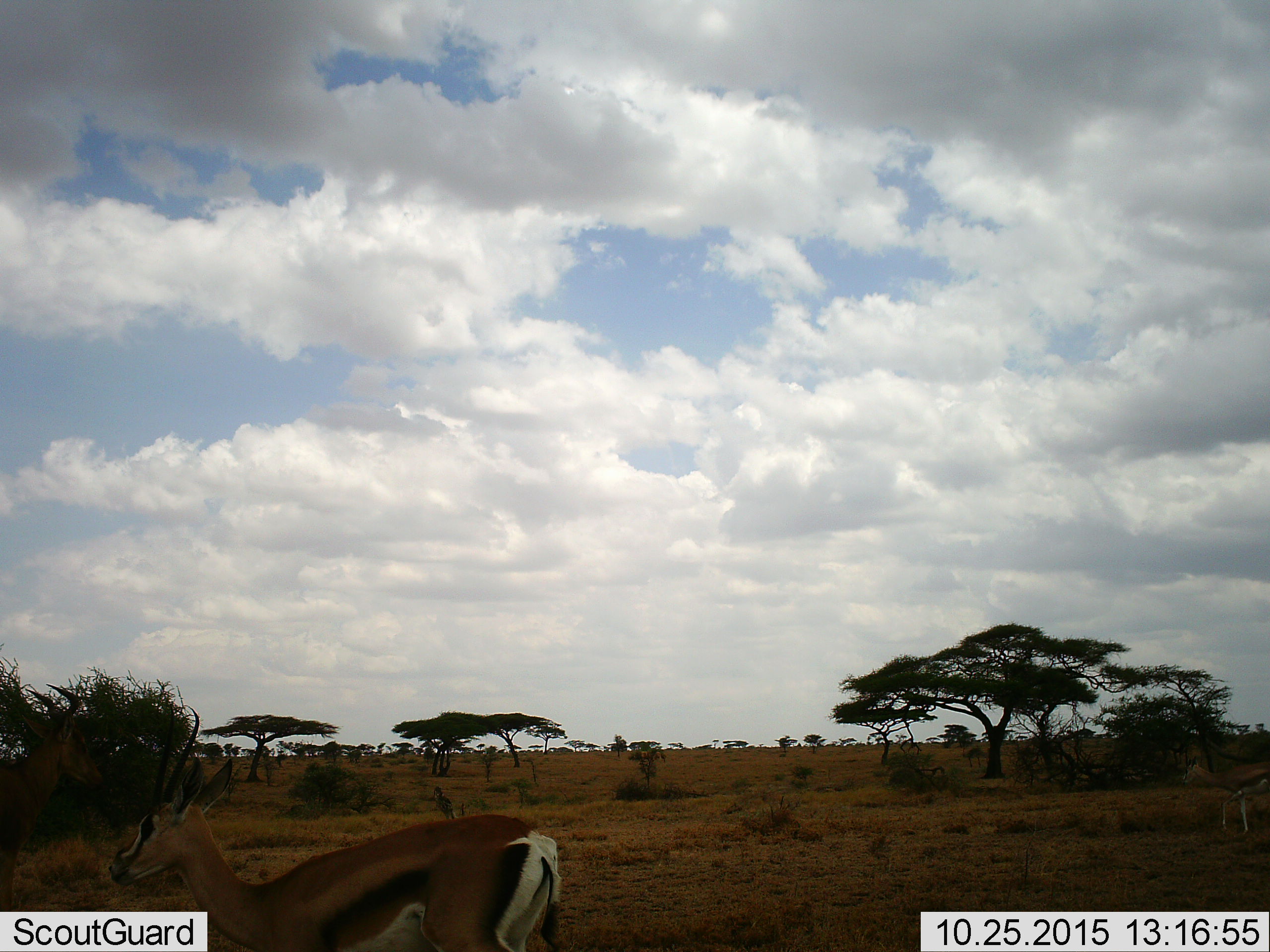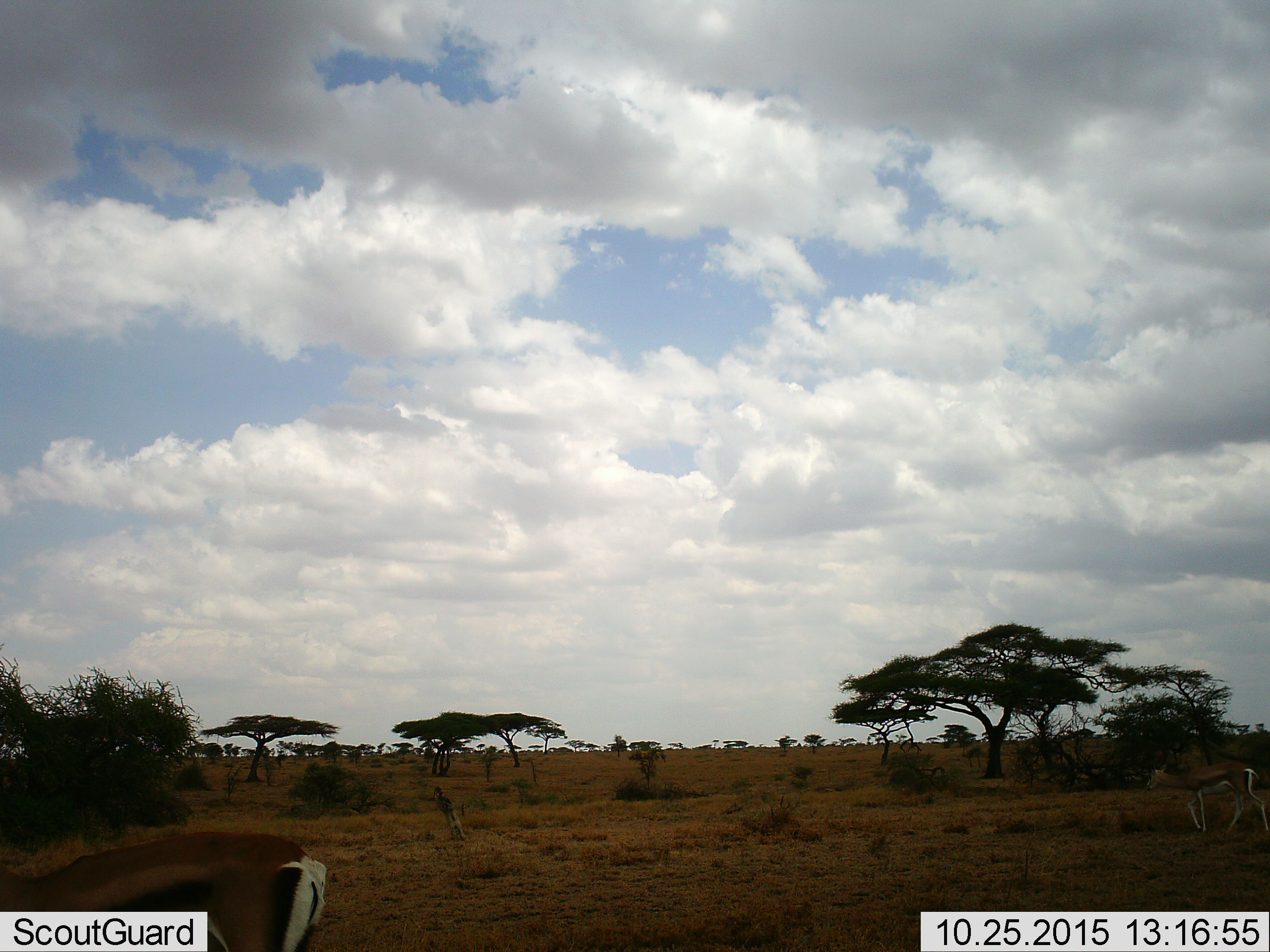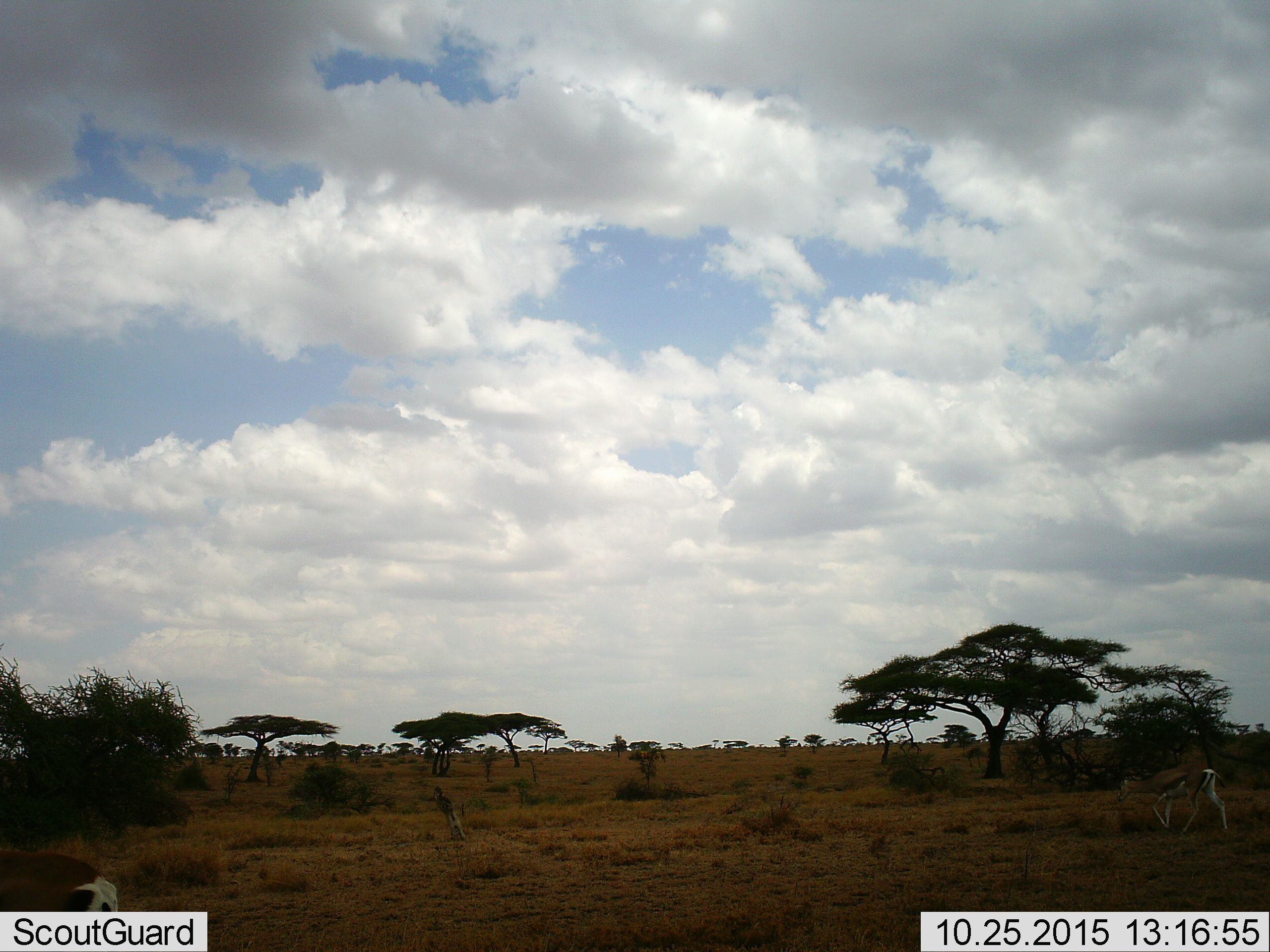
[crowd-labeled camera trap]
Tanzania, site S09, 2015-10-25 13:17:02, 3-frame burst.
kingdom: Animalia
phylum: Chordata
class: Mammalia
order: Artiodactyla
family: Bovidae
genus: Eudorcas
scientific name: Eudorcas thomsonii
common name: thomson's gazelle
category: gazellethomsons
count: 2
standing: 20%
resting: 0%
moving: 60%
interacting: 0%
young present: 0%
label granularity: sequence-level